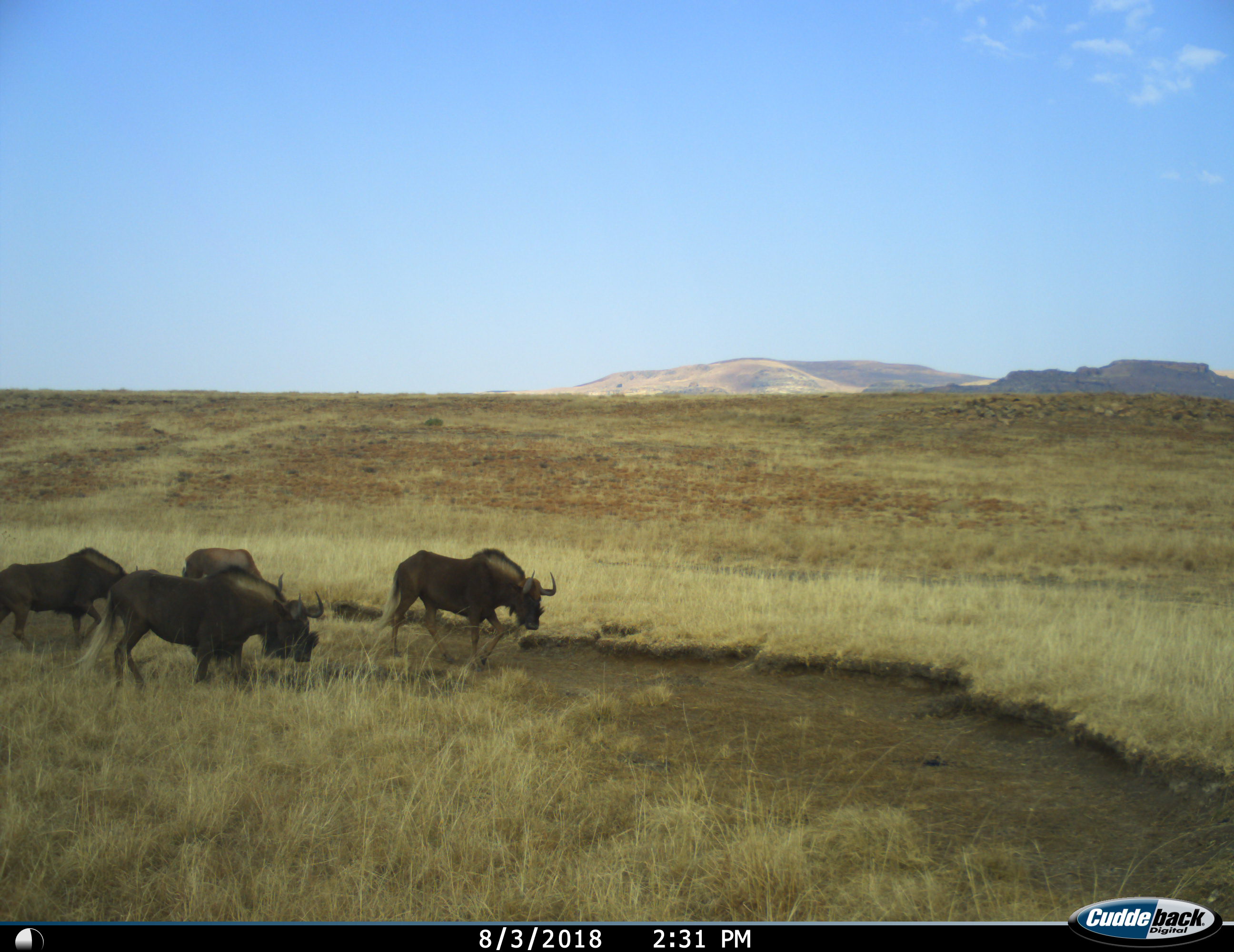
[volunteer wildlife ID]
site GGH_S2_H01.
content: unidentified animal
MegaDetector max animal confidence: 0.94